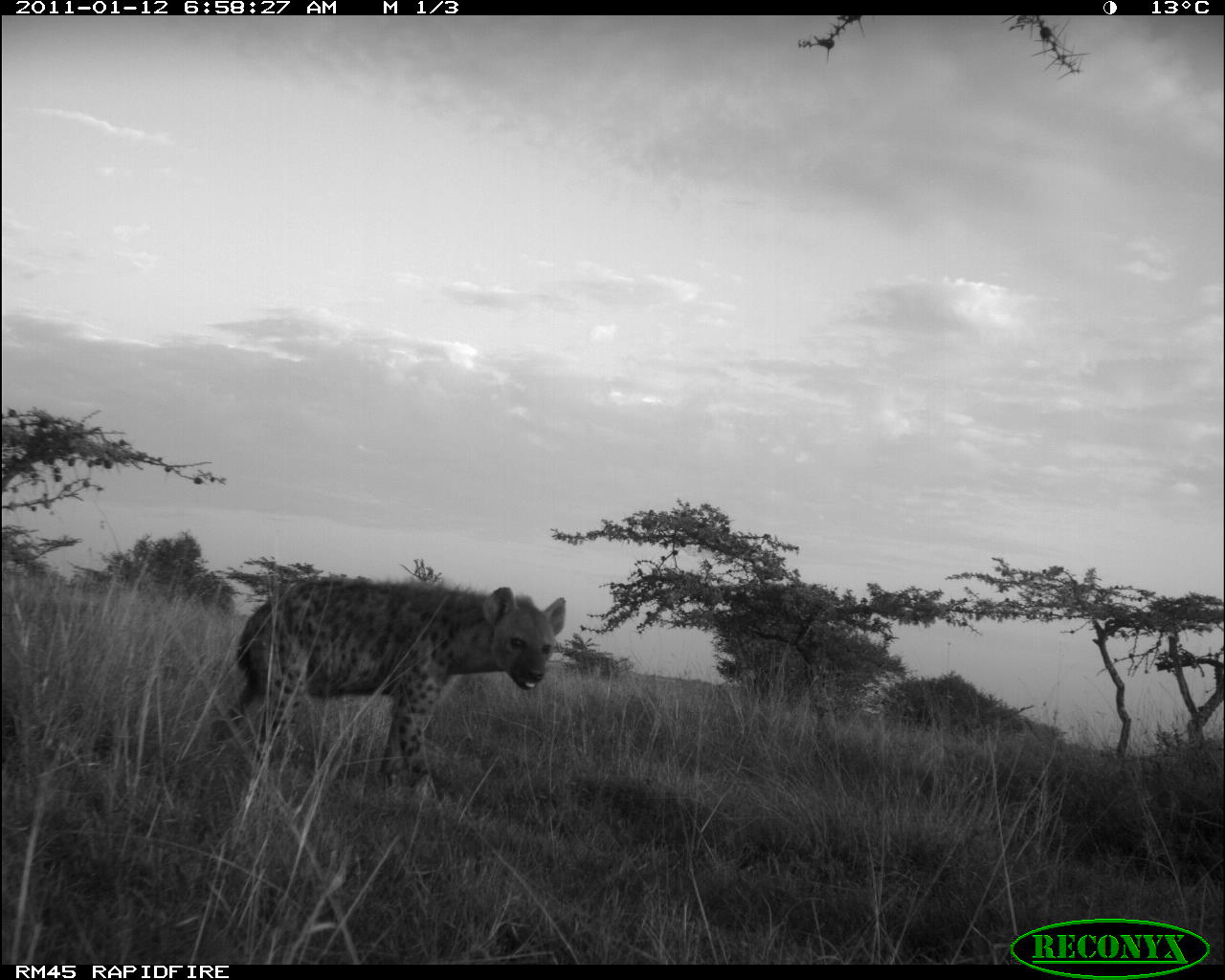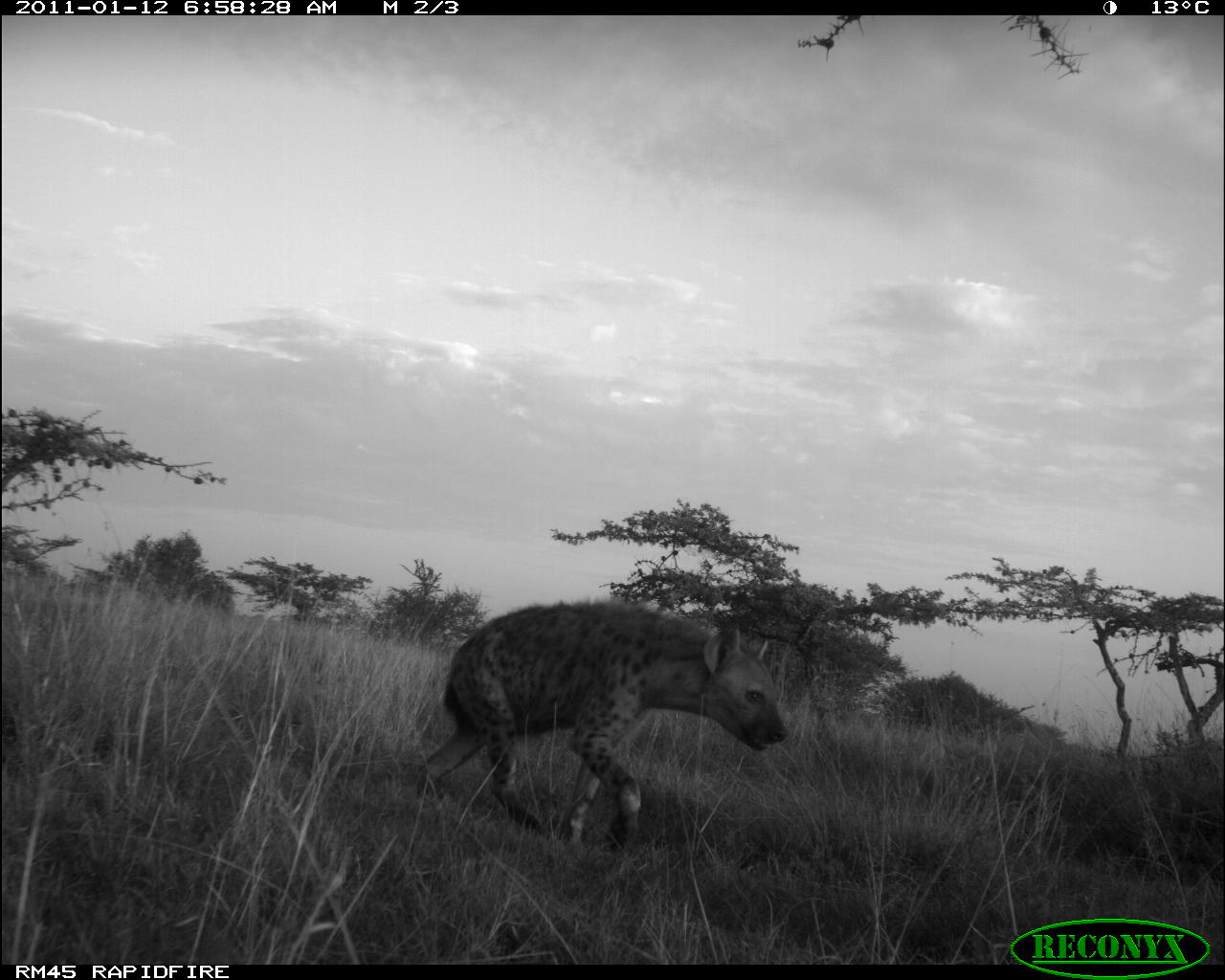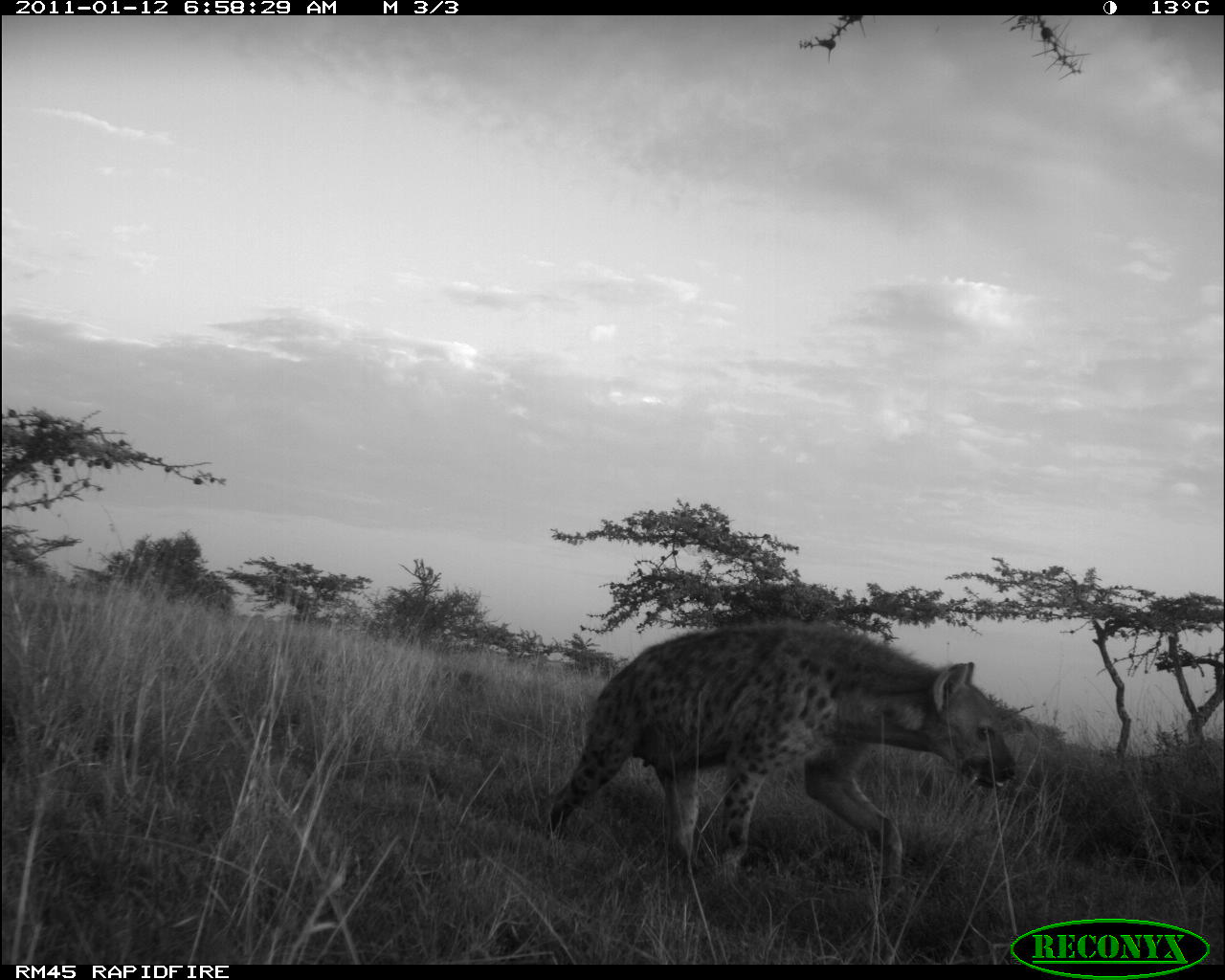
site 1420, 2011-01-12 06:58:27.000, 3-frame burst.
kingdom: Animalia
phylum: Chordata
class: Mammalia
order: Carnivora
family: Hyaenidae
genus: Crocuta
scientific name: Crocuta crocuta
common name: spotted hyena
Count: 1.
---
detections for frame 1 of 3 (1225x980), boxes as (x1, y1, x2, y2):
crocuta crocuta: (210, 575, 566, 778)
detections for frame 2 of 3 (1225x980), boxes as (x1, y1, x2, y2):
crocuta crocuta: (412, 600, 788, 852)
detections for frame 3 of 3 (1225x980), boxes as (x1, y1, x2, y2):
crocuta crocuta: (544, 617, 1017, 886)